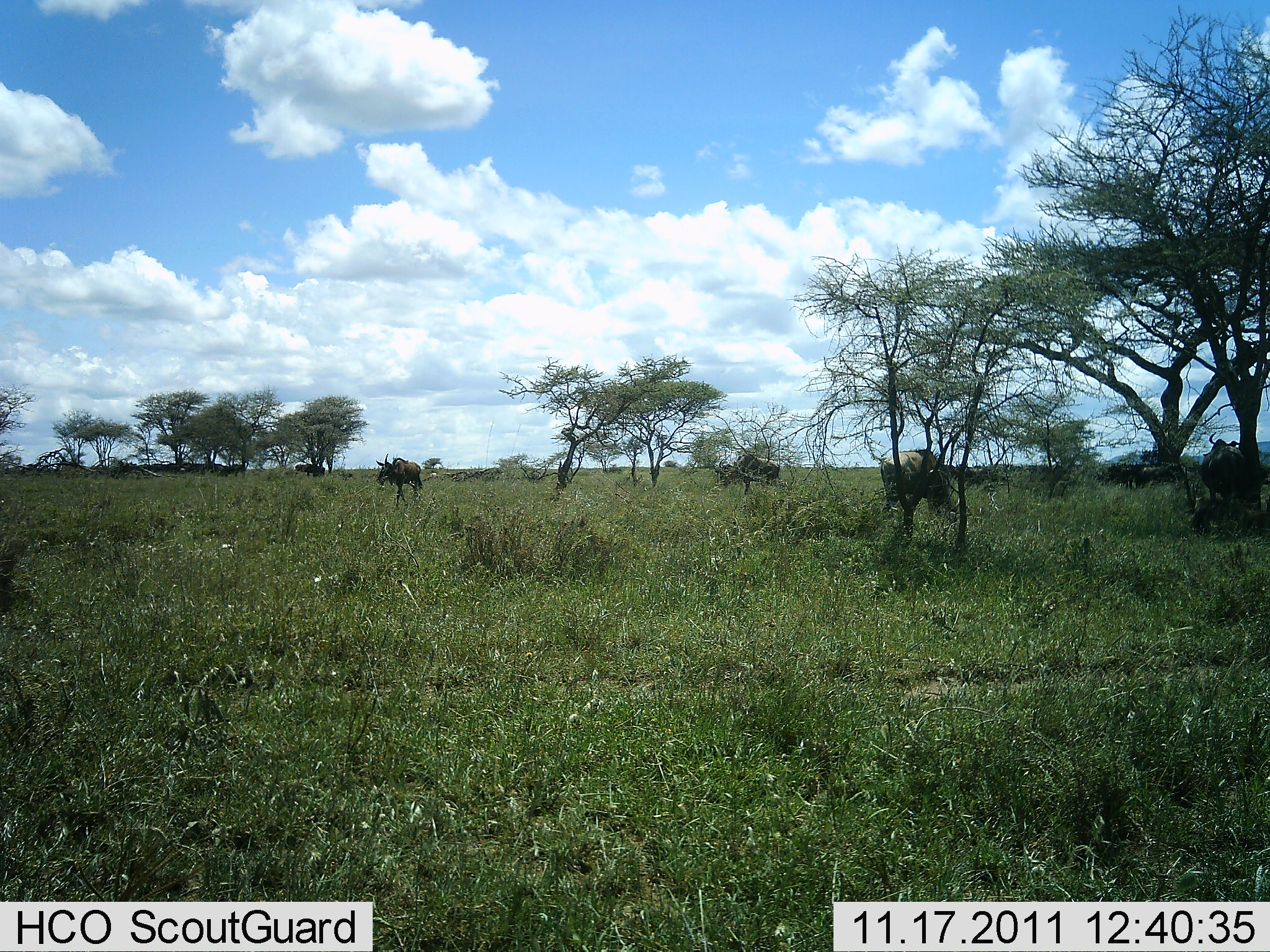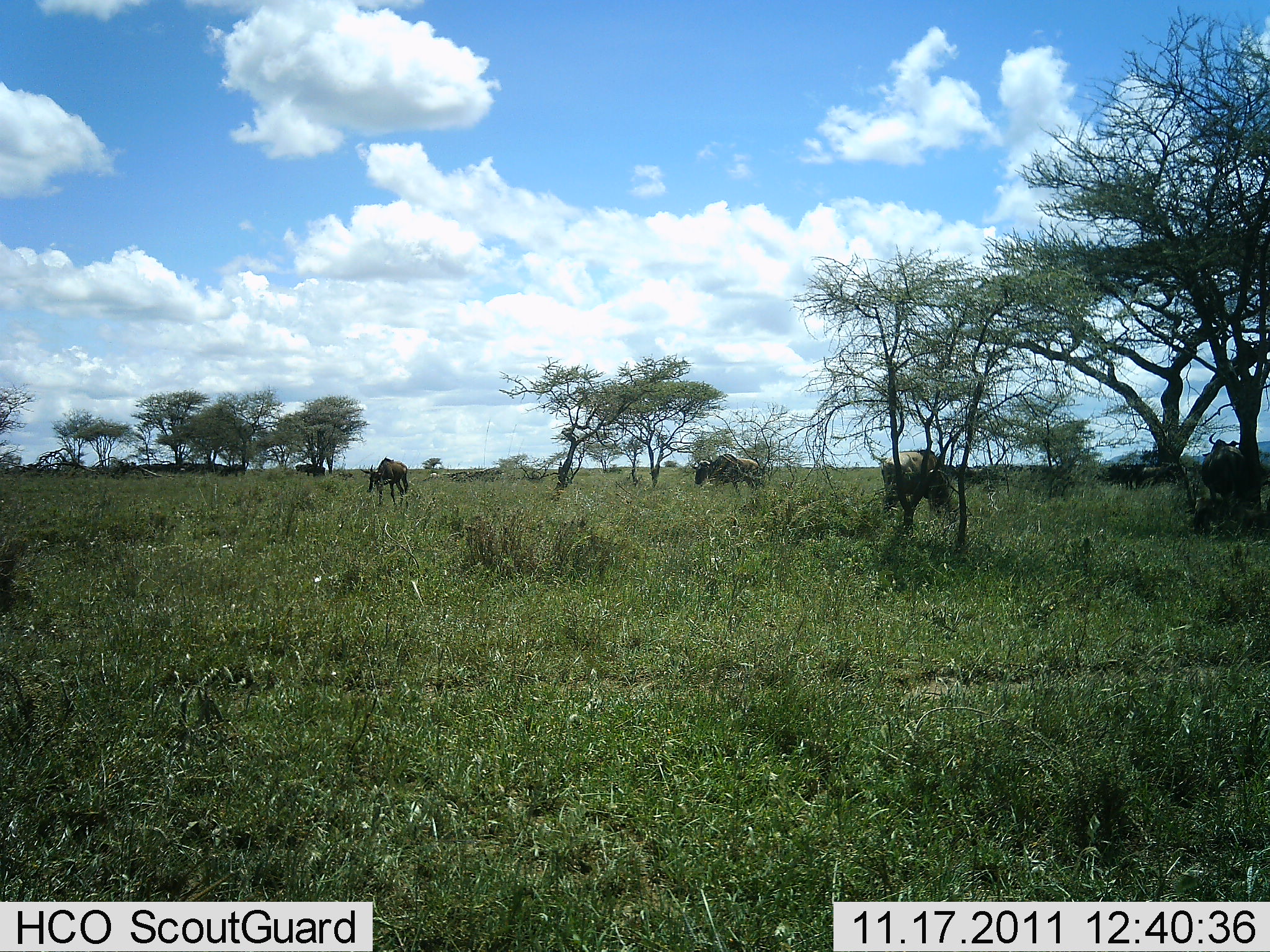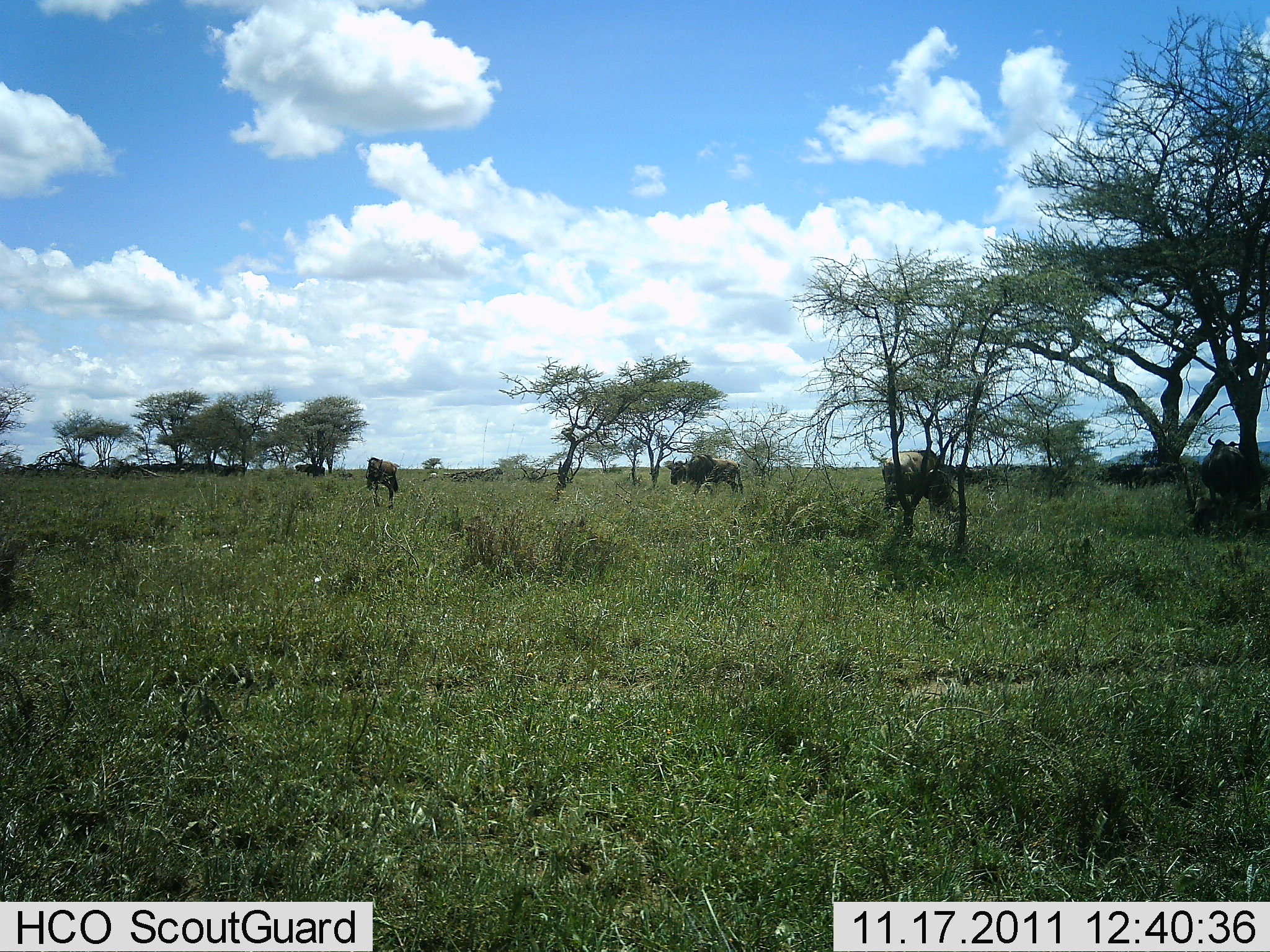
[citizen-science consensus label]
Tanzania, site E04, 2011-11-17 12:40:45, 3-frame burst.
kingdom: Animalia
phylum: Chordata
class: Mammalia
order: Artiodactyla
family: Bovidae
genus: Connochaetes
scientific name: Connochaetes taurinus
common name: blue wildebeest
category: wildebeest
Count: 4.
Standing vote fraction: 58%.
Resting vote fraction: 17%.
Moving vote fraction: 83%.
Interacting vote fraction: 0%.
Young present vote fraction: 0%.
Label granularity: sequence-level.